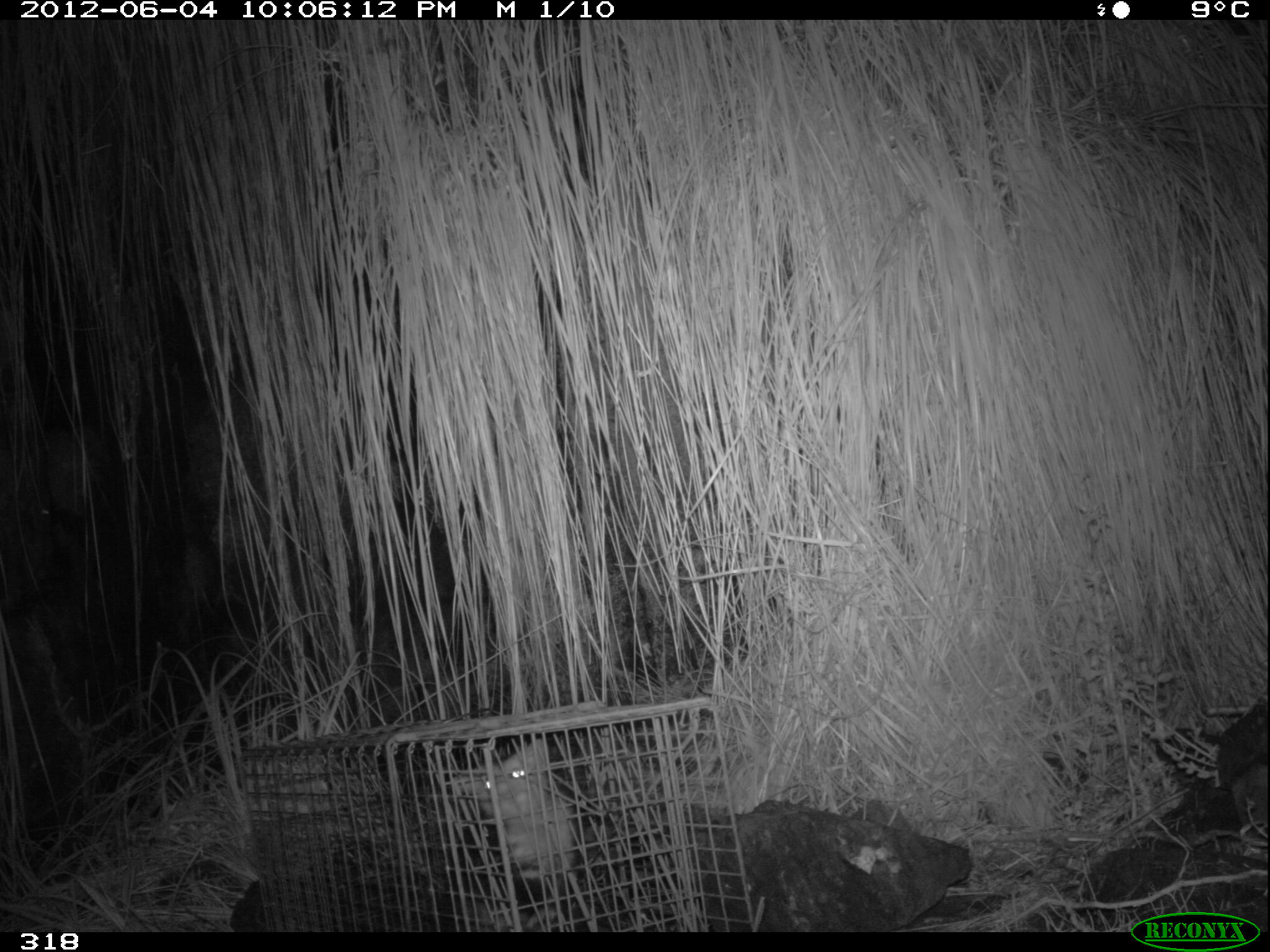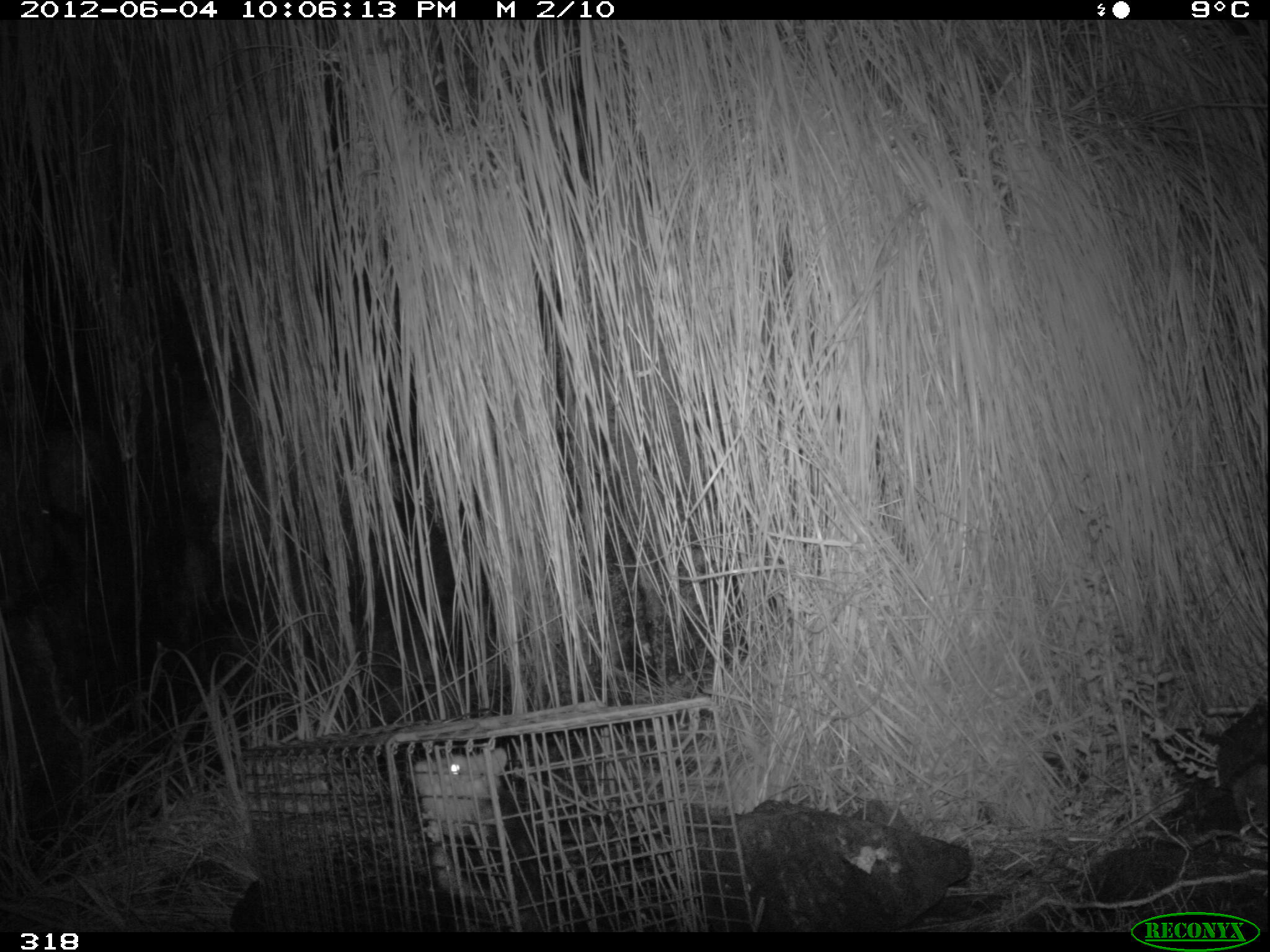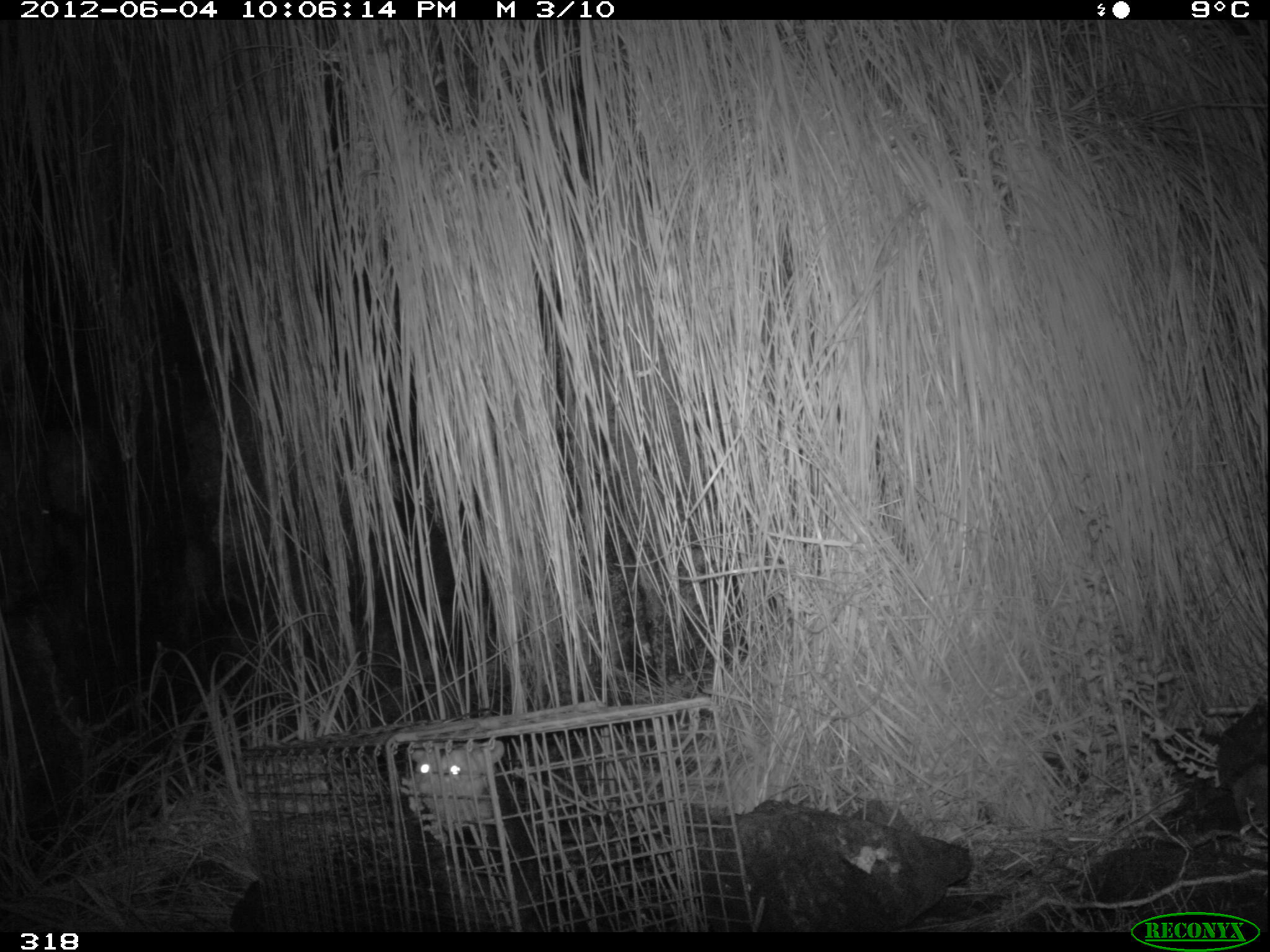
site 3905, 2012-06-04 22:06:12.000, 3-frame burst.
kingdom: Animalia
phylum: Chordata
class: Mammalia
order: Didelphimorphia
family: Didelphidae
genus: Didelphis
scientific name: Didelphis pernigra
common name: andean white-eared opossum